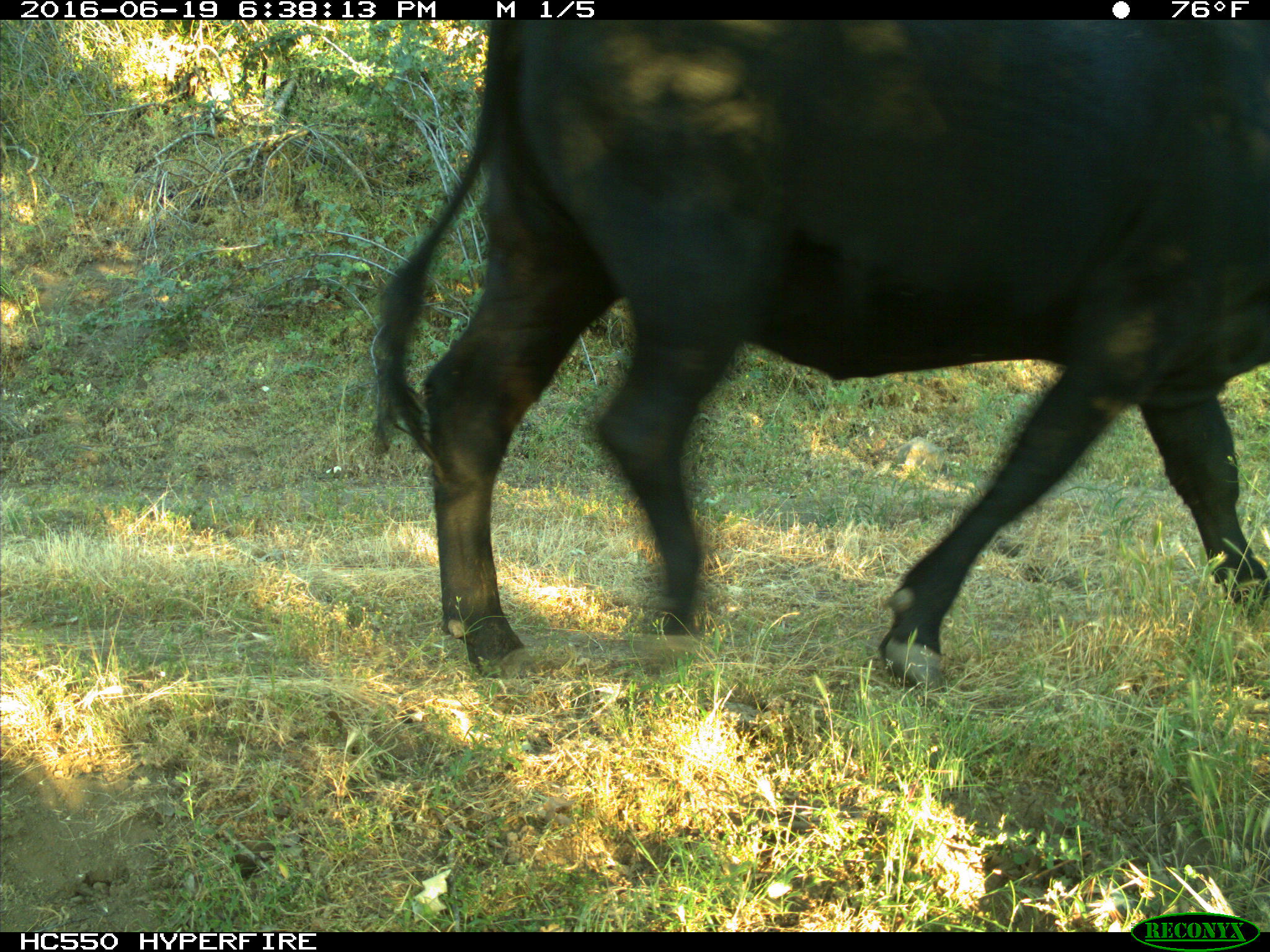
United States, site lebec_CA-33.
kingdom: Animalia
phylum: Chordata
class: Mammalia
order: Artiodactyla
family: Bovidae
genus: Bos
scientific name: Bos taurus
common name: domestic cow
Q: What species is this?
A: Bos taurus (domestic cow).